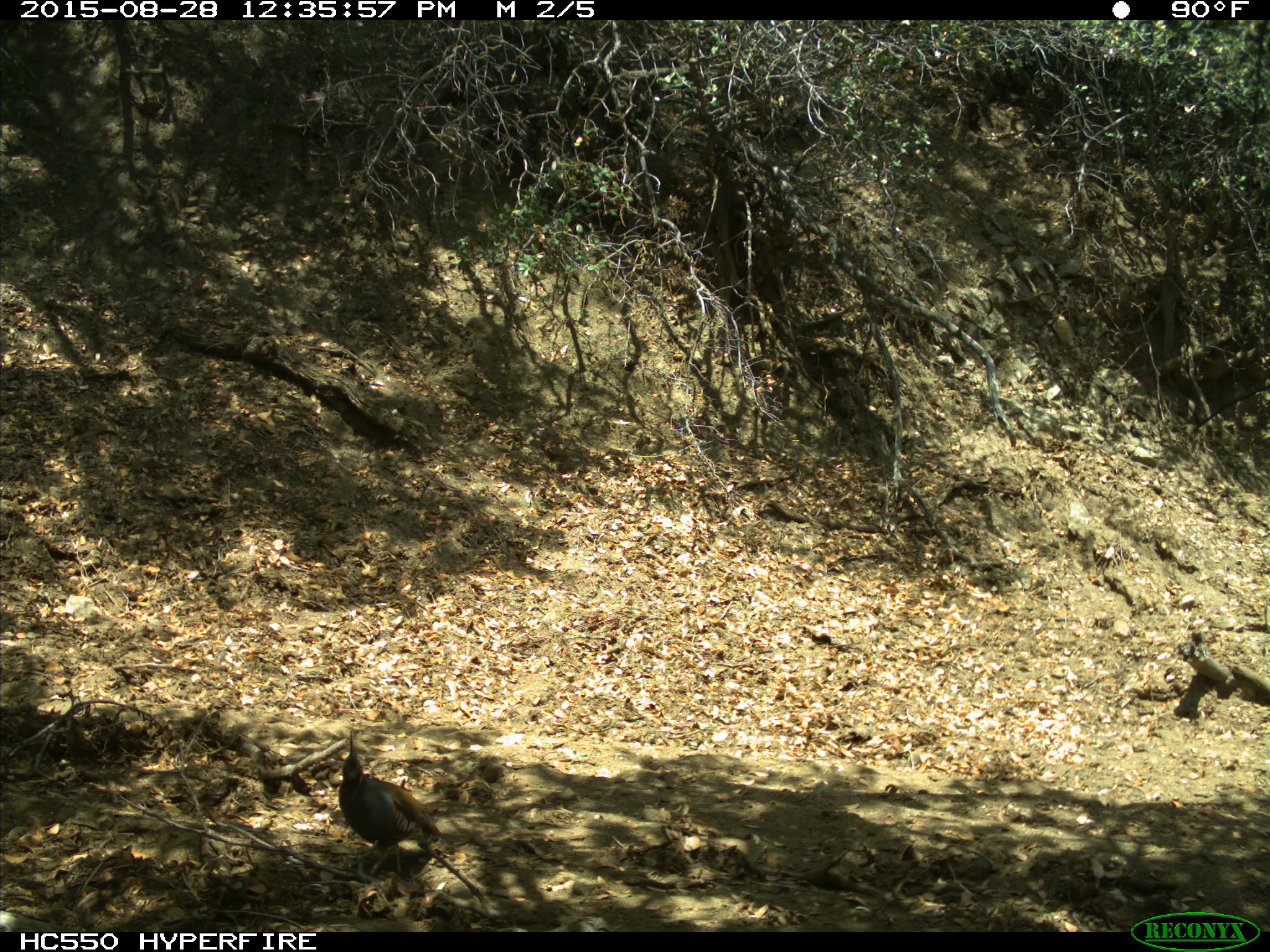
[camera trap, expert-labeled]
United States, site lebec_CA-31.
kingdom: Animalia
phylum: Chordata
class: Aves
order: Galliformes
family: Odontophoridae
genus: Callipepla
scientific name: Callipepla californica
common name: california quail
Callipepla californica (california quail).